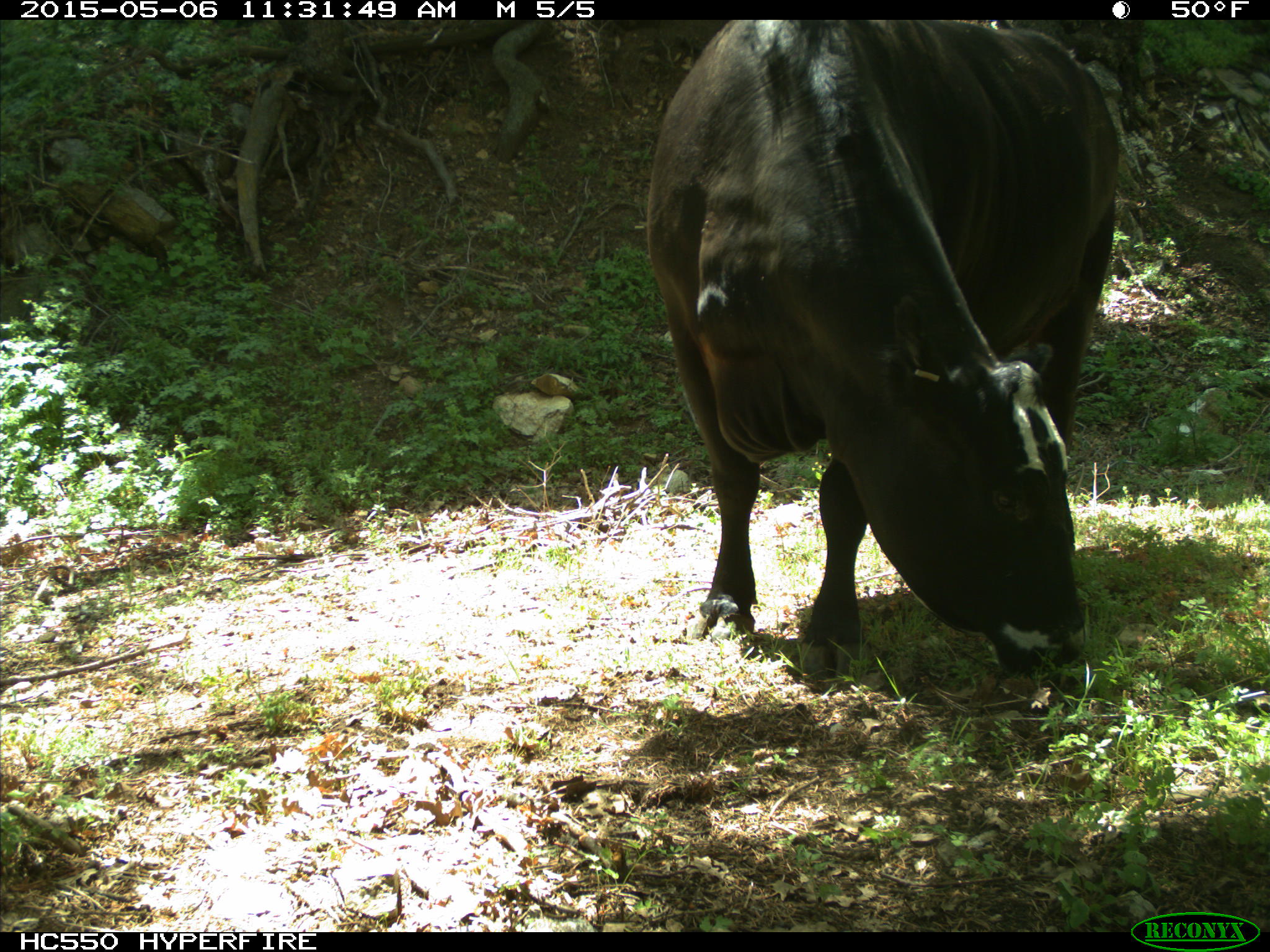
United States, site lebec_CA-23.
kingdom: Animalia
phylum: Chordata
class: Mammalia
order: Artiodactyla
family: Bovidae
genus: Bos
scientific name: Bos taurus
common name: domestic cow